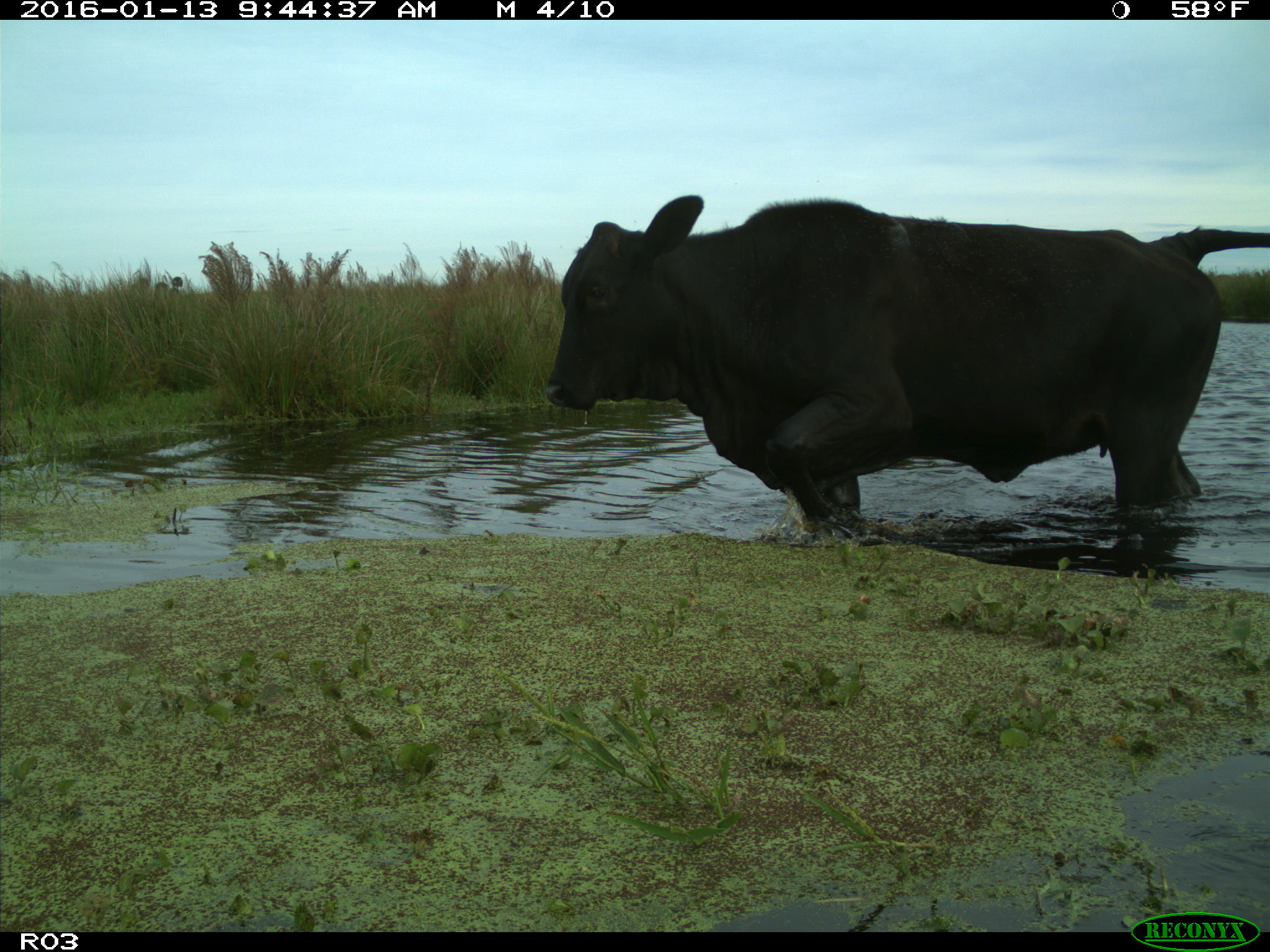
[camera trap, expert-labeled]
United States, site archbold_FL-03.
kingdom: Animalia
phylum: Chordata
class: Mammalia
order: Artiodactyla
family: Bovidae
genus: Bos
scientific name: Bos taurus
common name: domestic cow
Bos taurus (domestic cow).